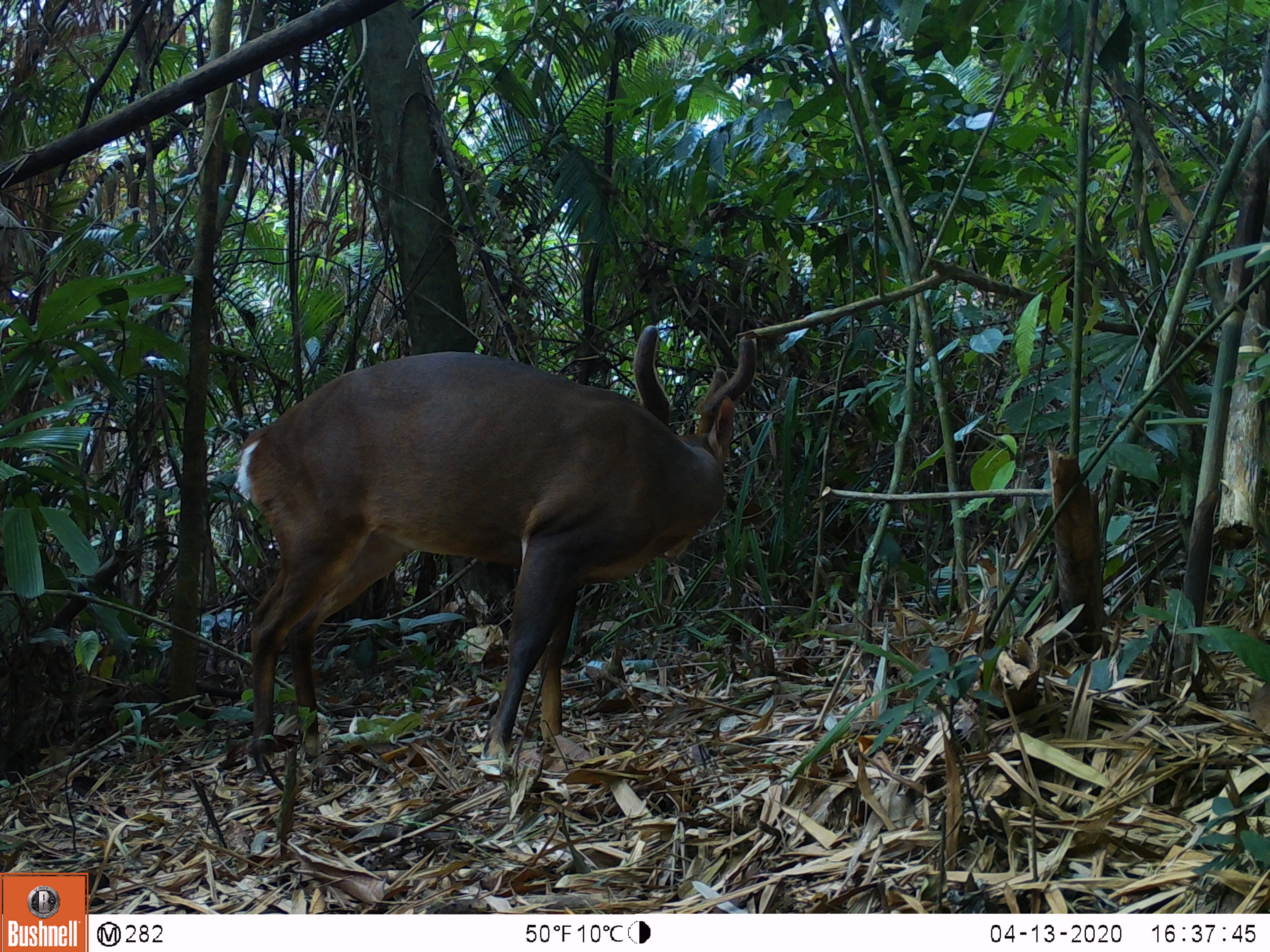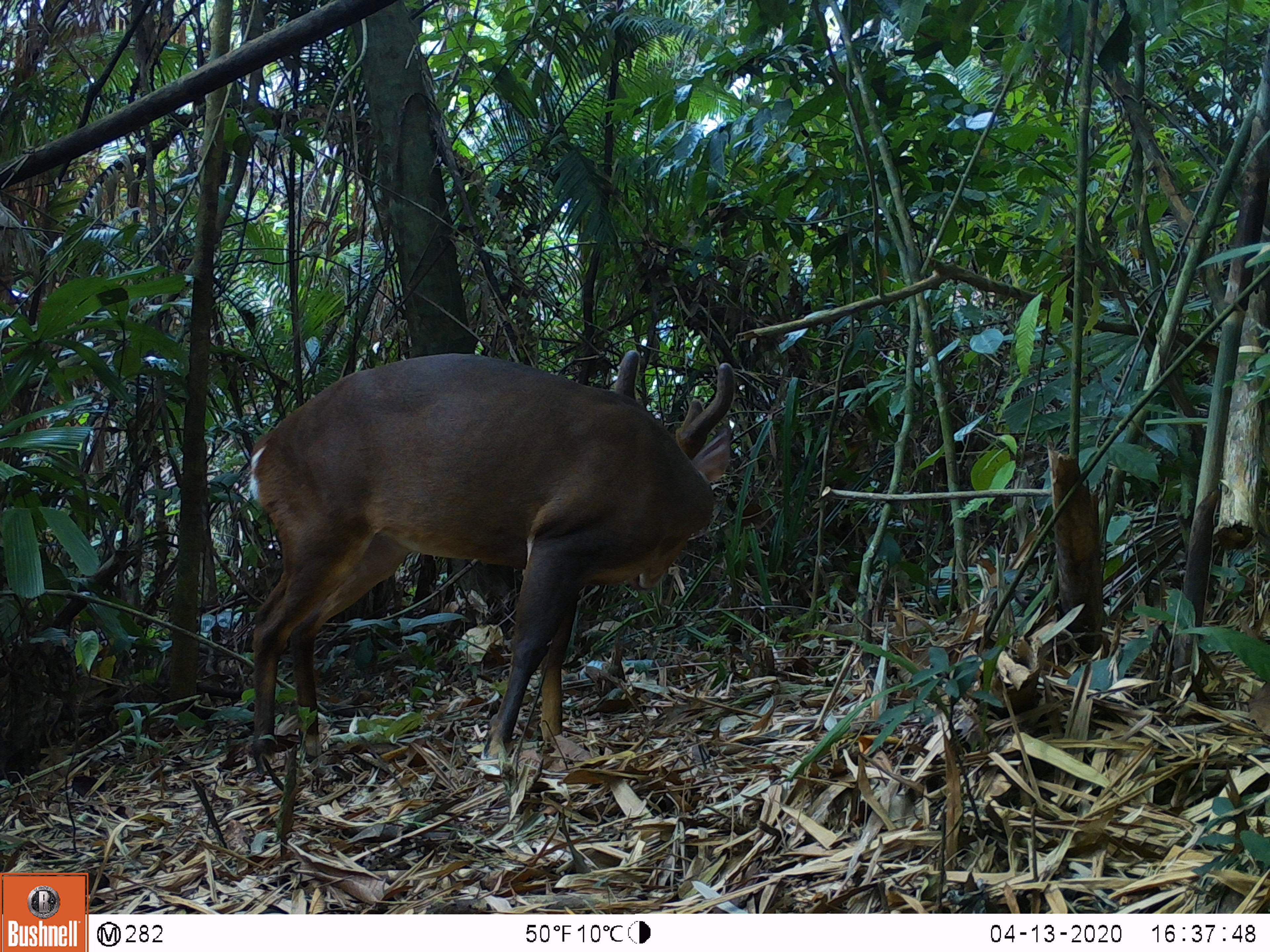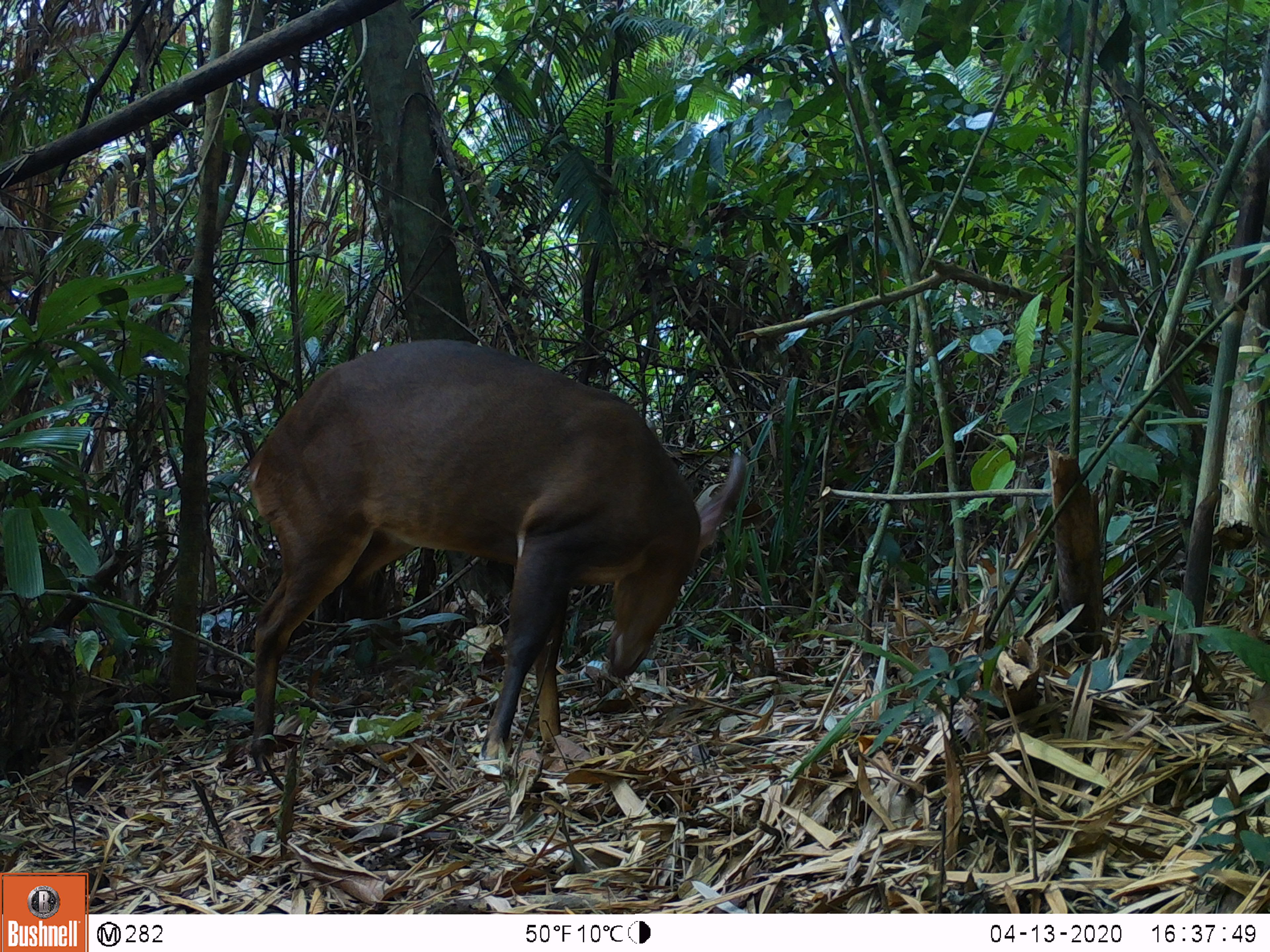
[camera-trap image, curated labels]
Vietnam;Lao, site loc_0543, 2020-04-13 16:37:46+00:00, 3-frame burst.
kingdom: Animalia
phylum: Chordata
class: Mammalia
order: Artiodactyla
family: Cervidae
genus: Muntiacus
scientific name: Muntiacus vuquangensis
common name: large-antlered muntjac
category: large antlered muntjac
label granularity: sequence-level